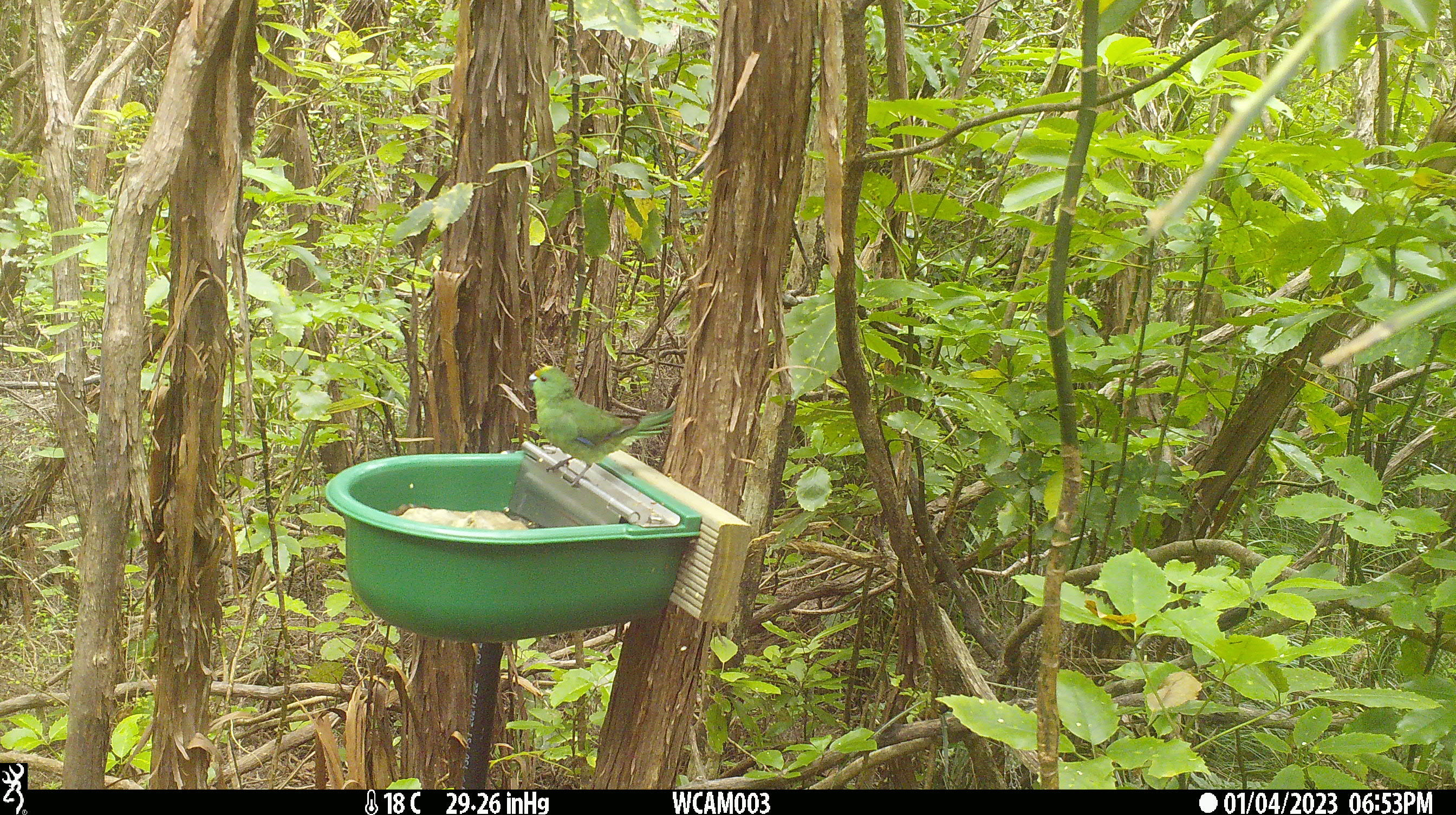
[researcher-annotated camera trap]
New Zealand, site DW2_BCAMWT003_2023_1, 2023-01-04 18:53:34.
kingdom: Animalia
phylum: Chordata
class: Aves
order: Psittaciformes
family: Psittaculidae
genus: Cyanoramphus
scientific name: Cyanoramphus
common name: parakeet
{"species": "parakeet (Cyanoramphus)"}